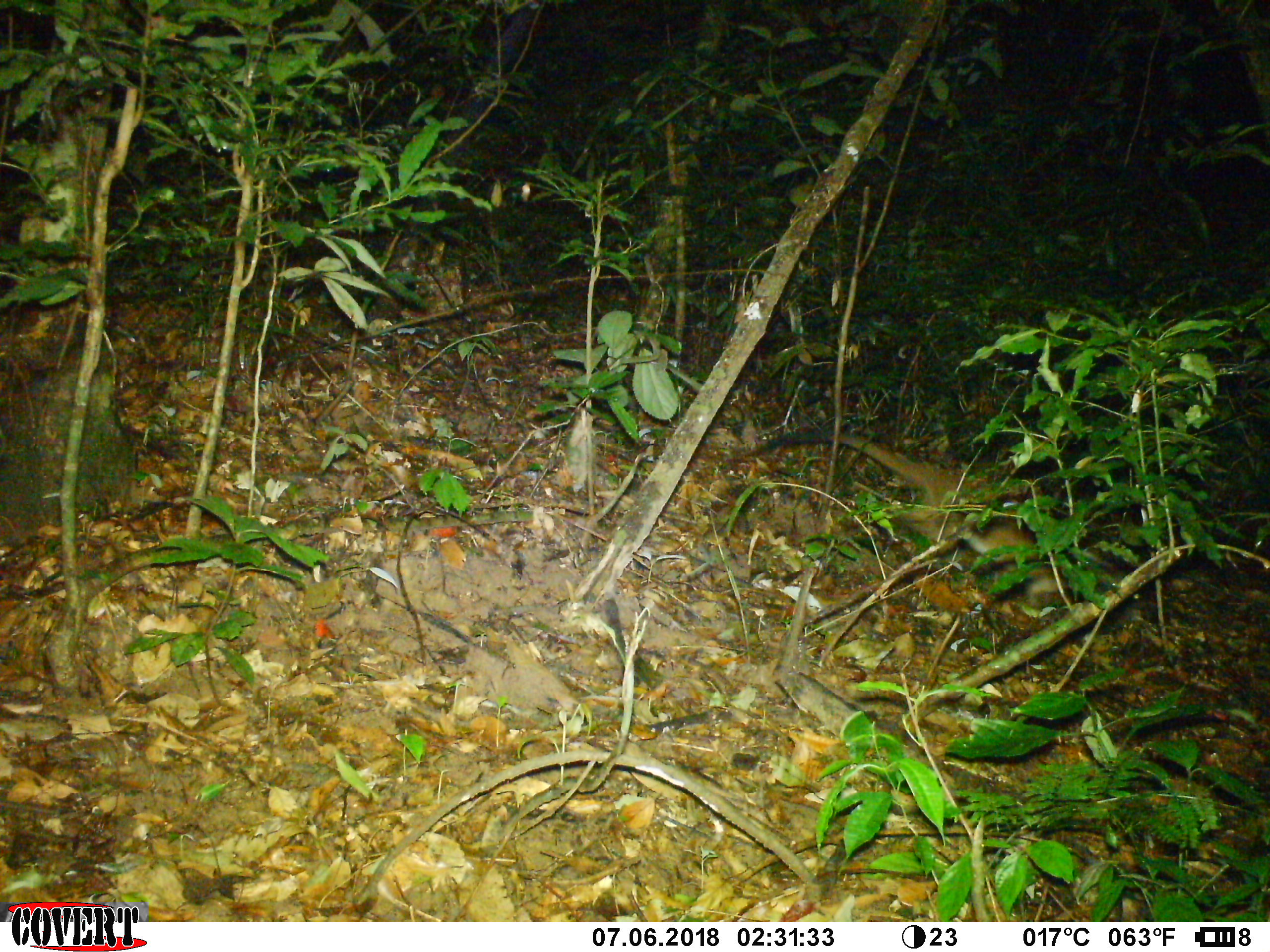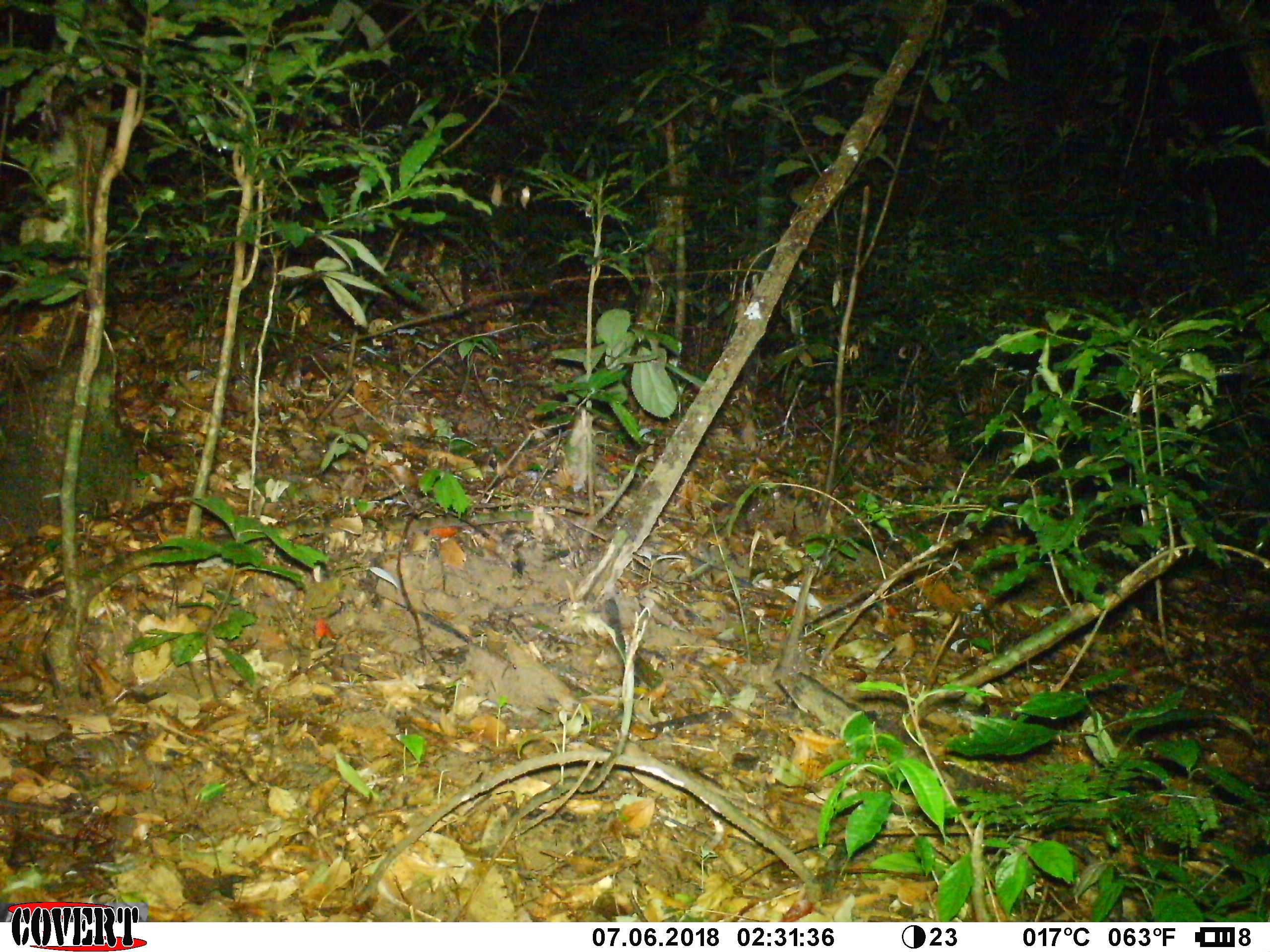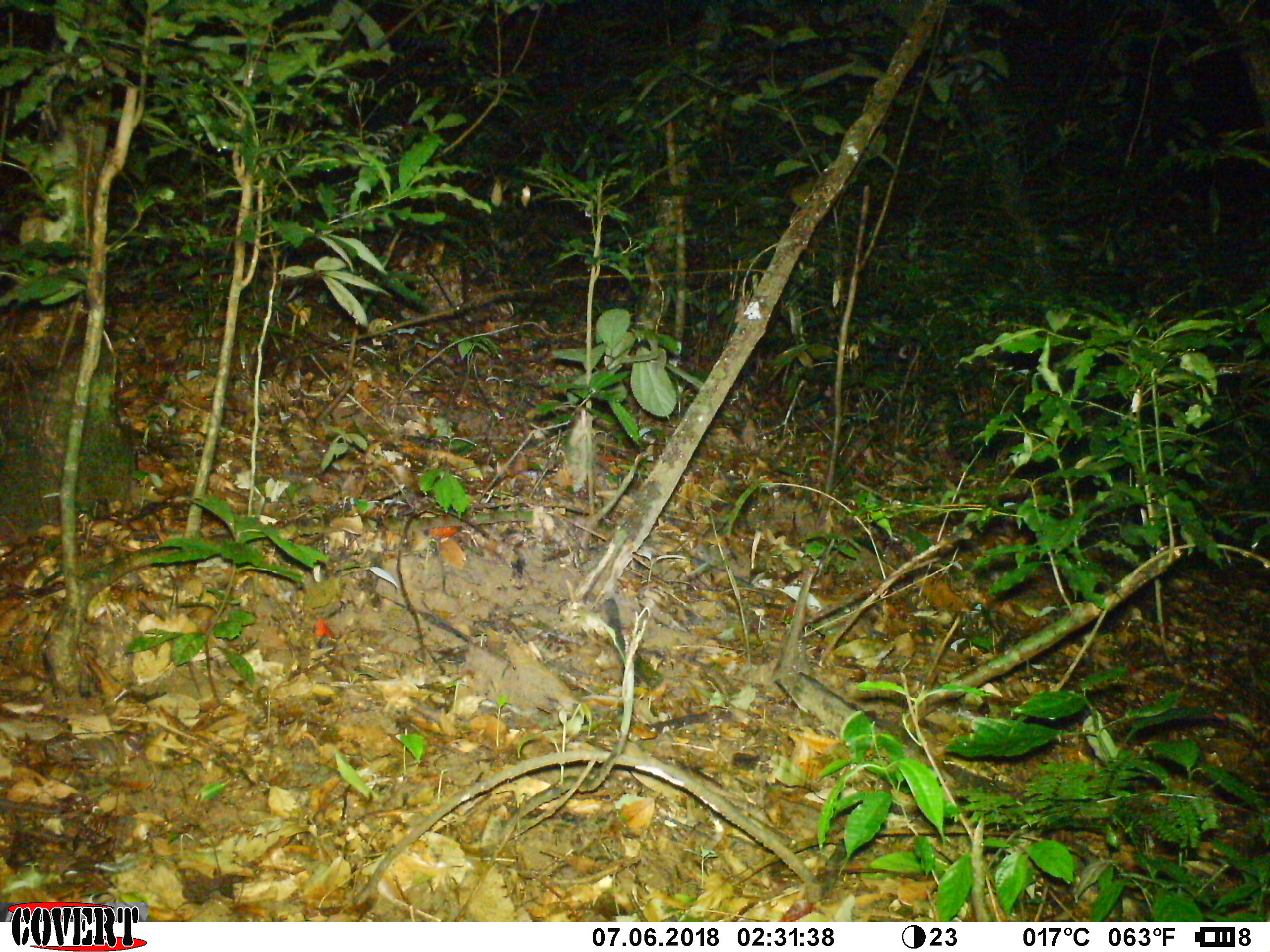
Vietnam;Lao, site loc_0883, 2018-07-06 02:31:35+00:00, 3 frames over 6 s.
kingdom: Animalia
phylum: Chordata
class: Mammalia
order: Carnivora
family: Viverridae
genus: Paguma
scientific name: Paguma larvata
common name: masked palm civet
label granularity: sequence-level